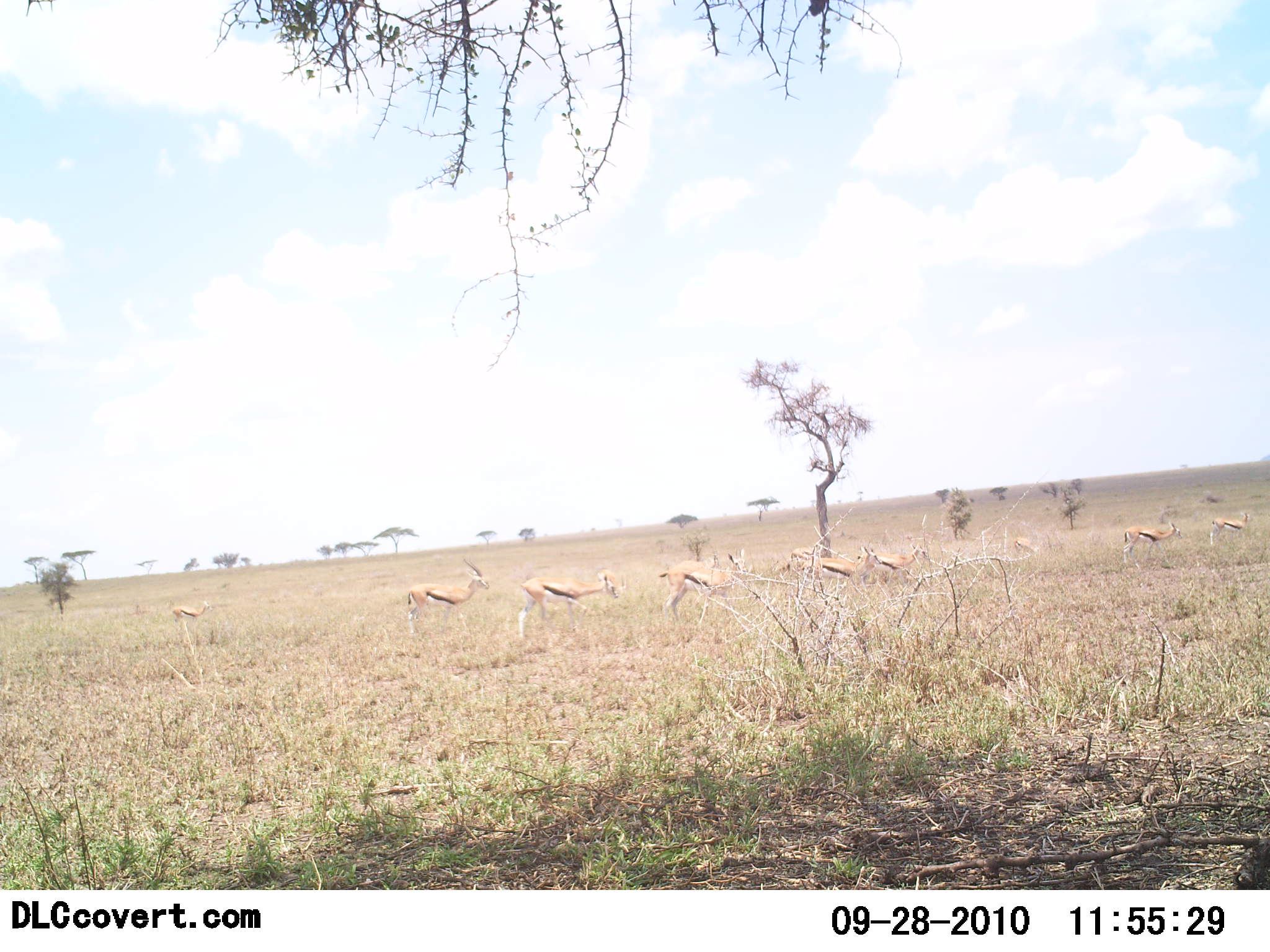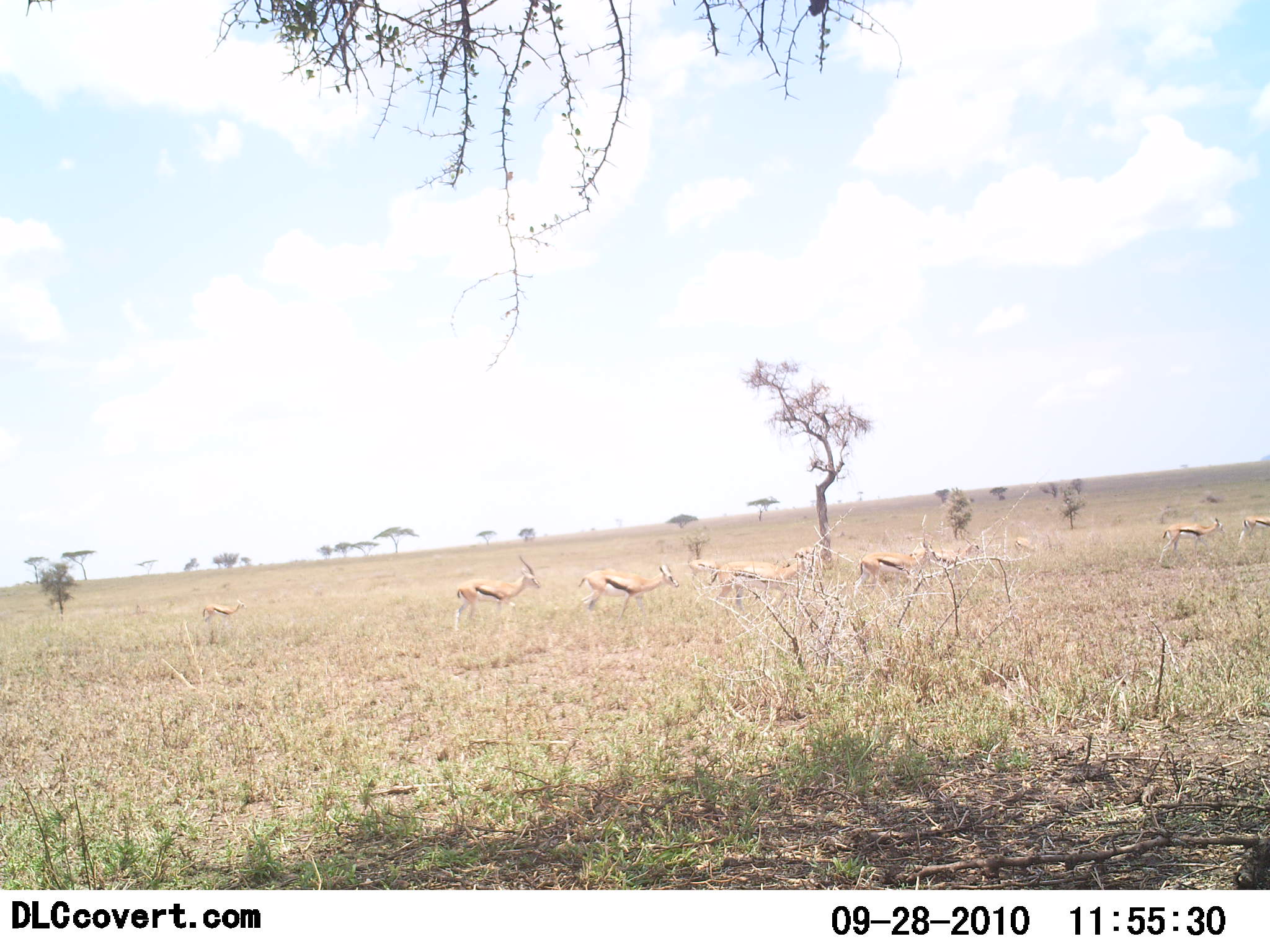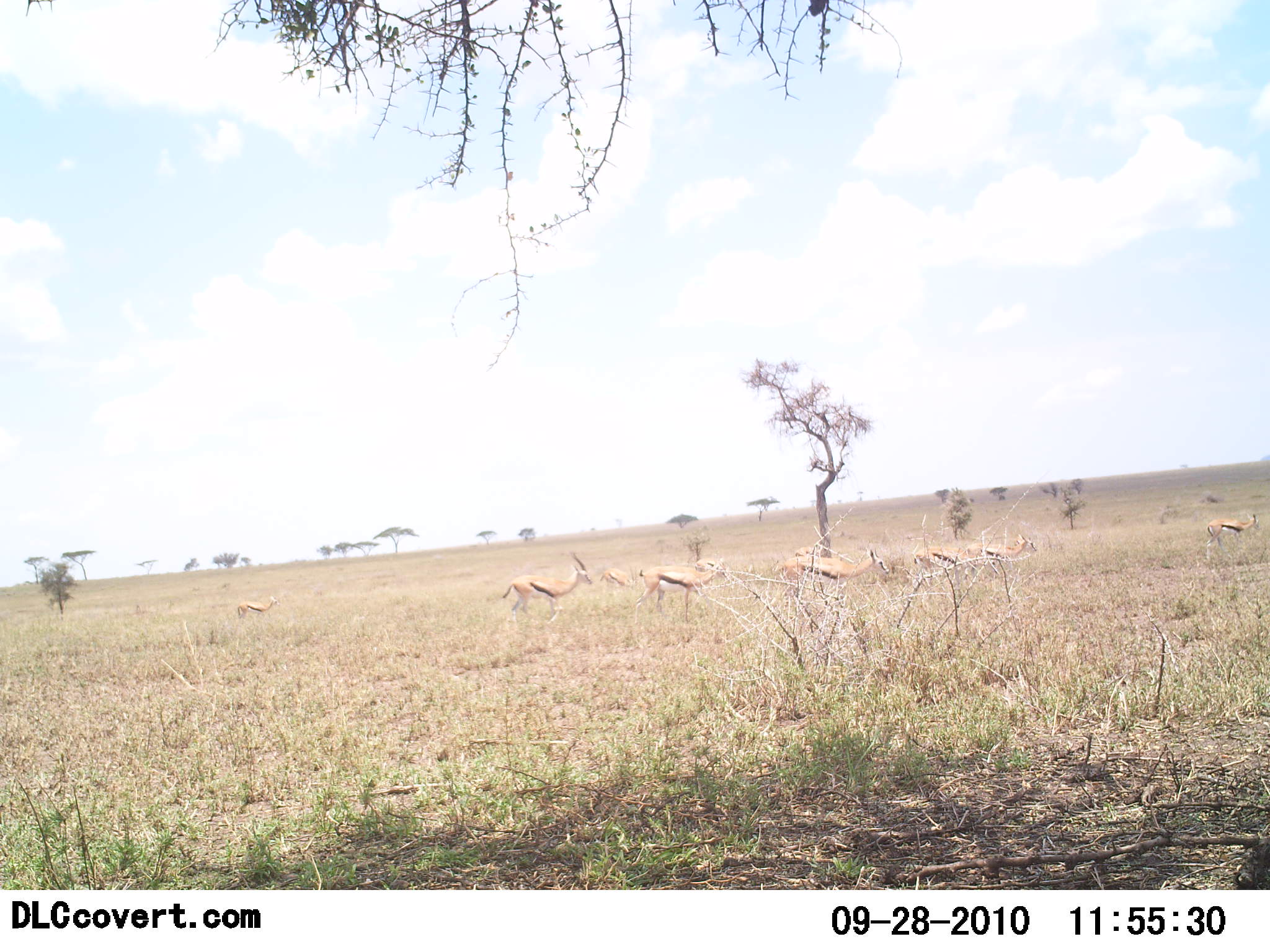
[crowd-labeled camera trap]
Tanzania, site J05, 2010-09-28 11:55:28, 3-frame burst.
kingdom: Animalia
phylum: Chordata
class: Mammalia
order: Artiodactyla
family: Bovidae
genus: Eudorcas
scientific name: Eudorcas thomsonii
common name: thomson's gazelle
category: gazellethomsons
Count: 9.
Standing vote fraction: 7%.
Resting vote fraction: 0%.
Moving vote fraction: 93%.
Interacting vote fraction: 0%.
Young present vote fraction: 20%.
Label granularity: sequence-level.